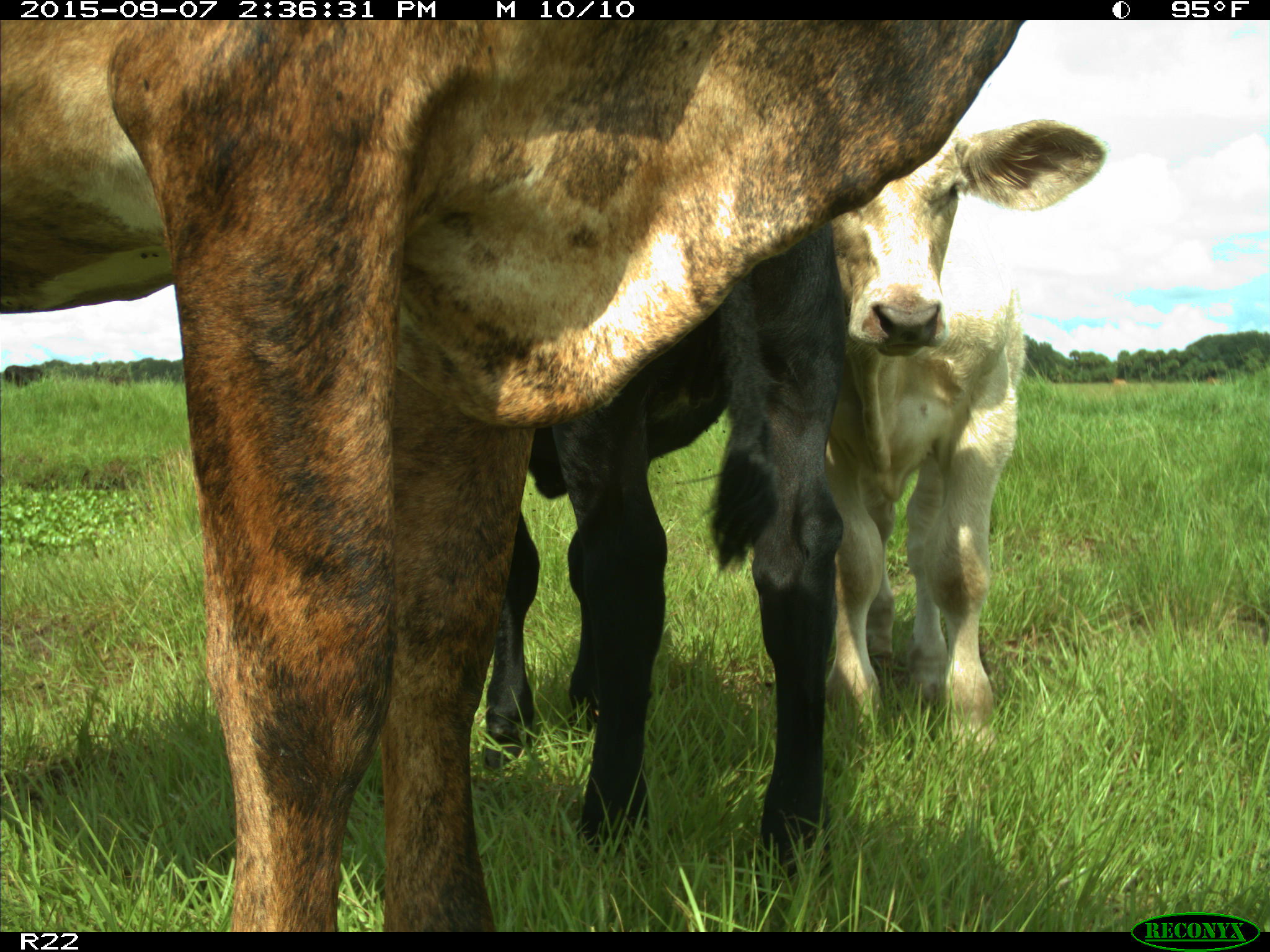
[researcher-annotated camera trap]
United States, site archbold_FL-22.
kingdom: Animalia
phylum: Chordata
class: Mammalia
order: Artiodactyla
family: Bovidae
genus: Bos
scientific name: Bos taurus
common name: domestic cow